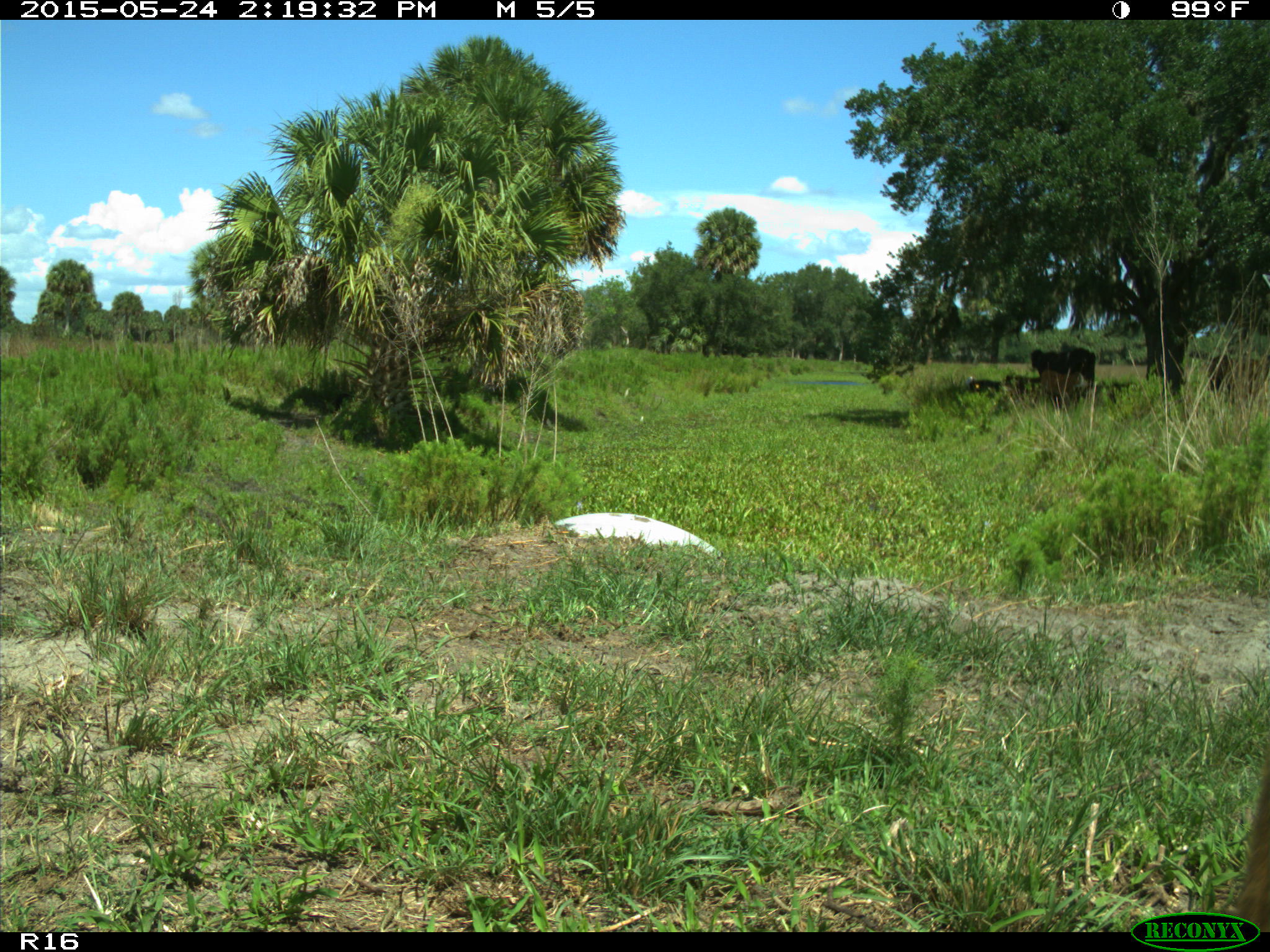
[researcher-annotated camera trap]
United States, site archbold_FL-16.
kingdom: Animalia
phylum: Chordata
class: Mammalia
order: Artiodactyla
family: Bovidae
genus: Bos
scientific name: Bos taurus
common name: domestic cow